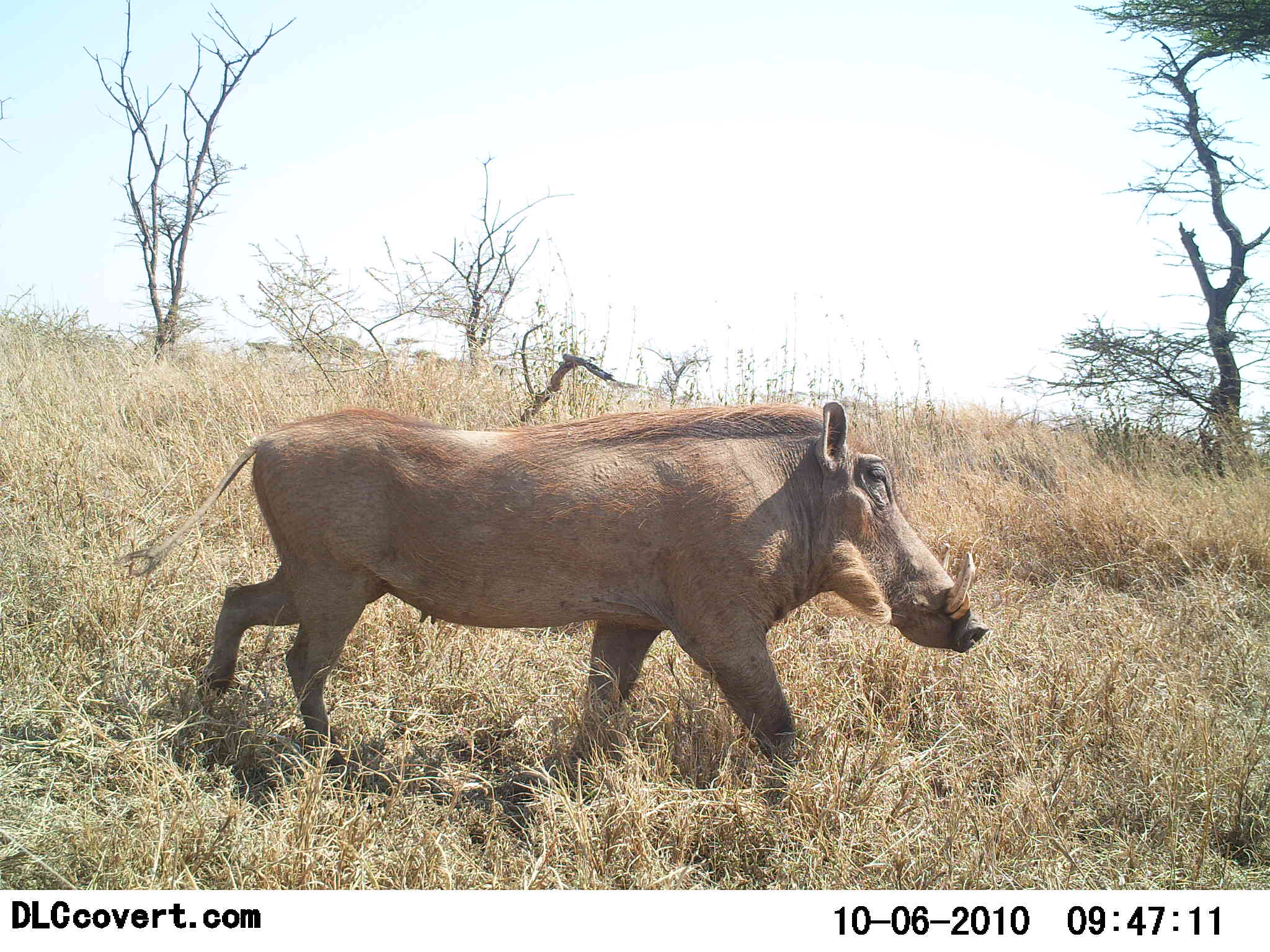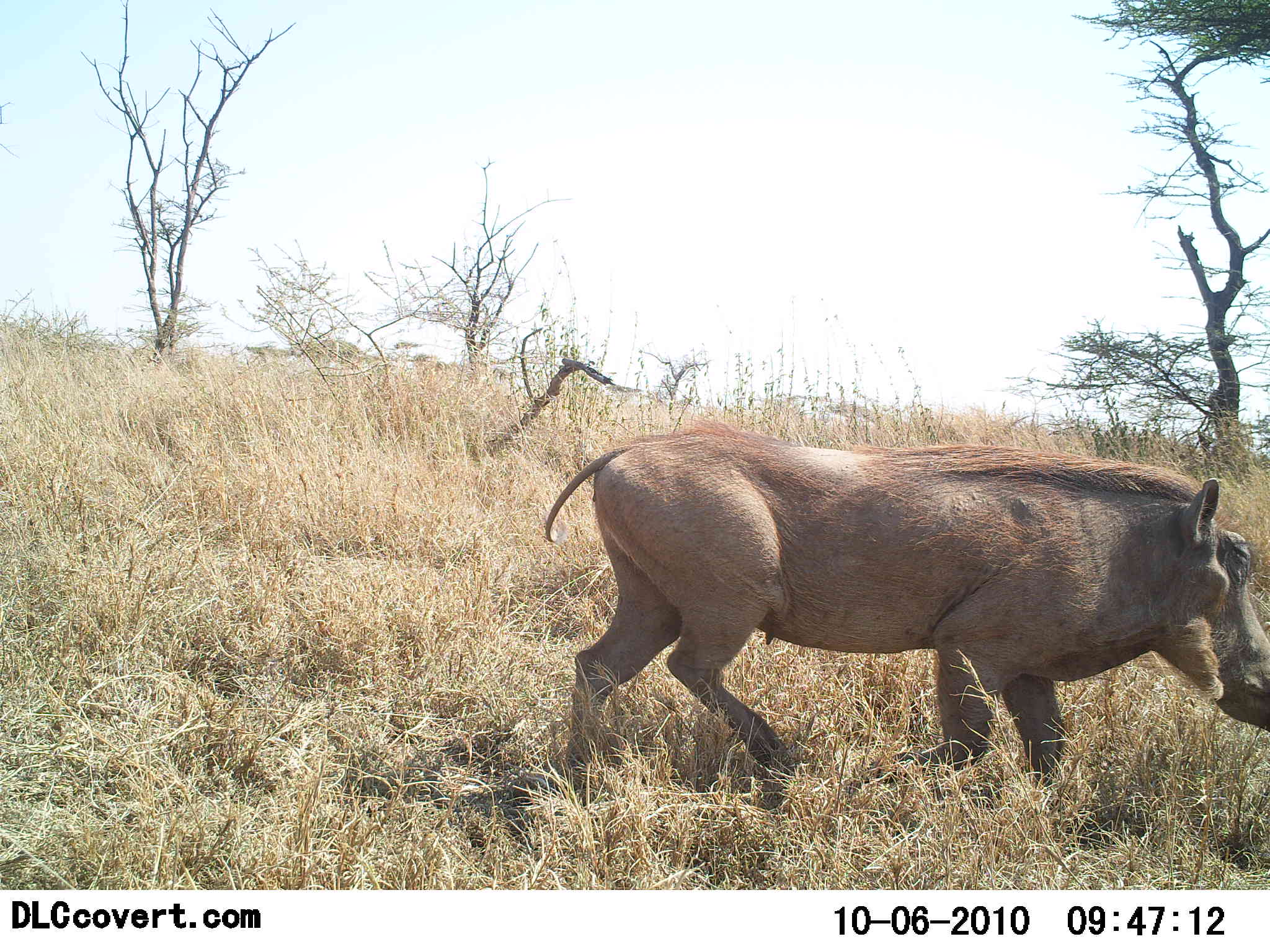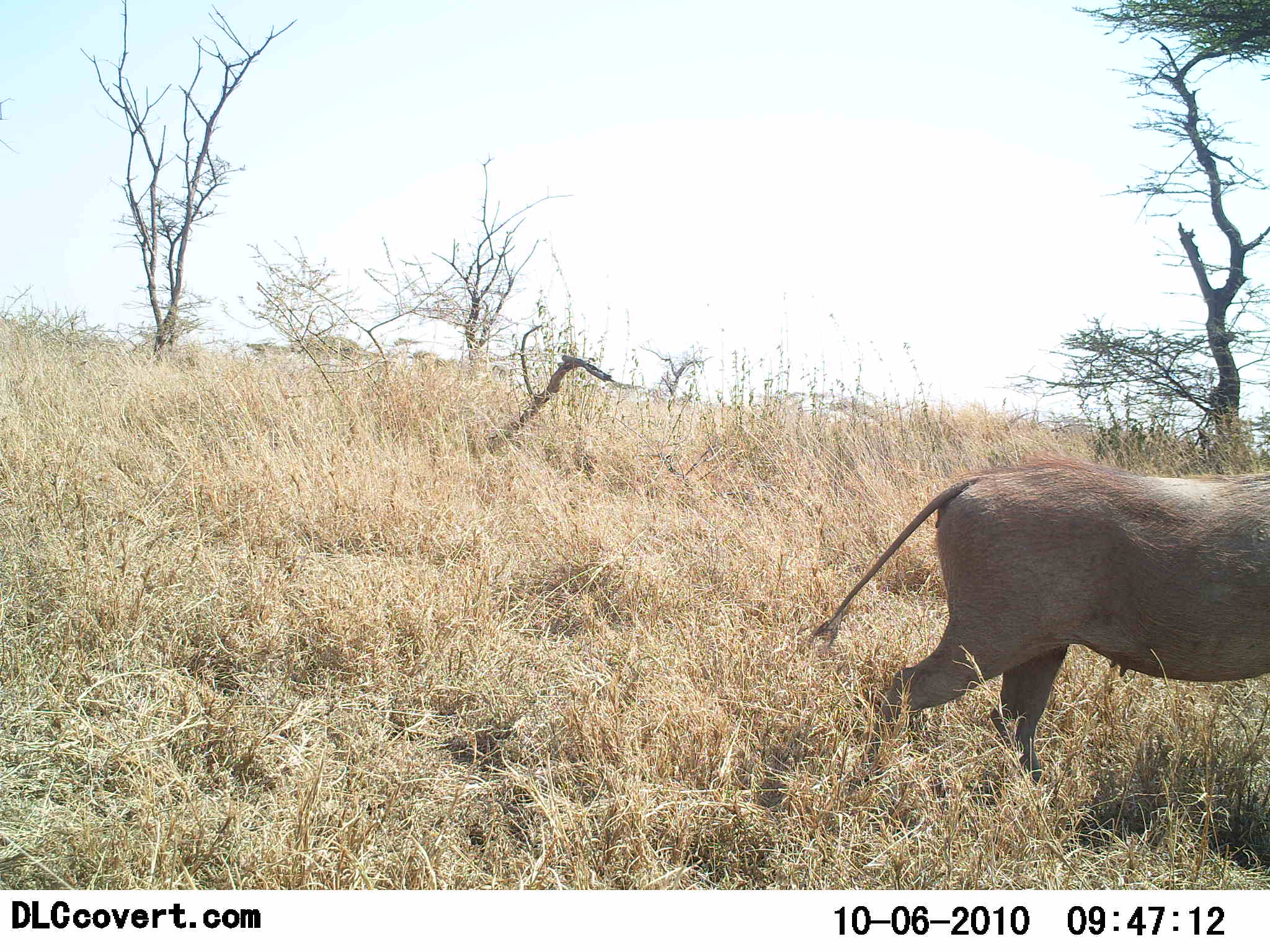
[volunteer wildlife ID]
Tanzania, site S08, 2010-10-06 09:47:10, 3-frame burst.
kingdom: Animalia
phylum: Chordata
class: Mammalia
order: Artiodactyla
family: Suidae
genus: Phacochoerus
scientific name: Phacochoerus africanus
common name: warthog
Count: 1.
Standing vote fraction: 5%.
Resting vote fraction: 0%.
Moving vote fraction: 100%.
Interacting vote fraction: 0%.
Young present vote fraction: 0%.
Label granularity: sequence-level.